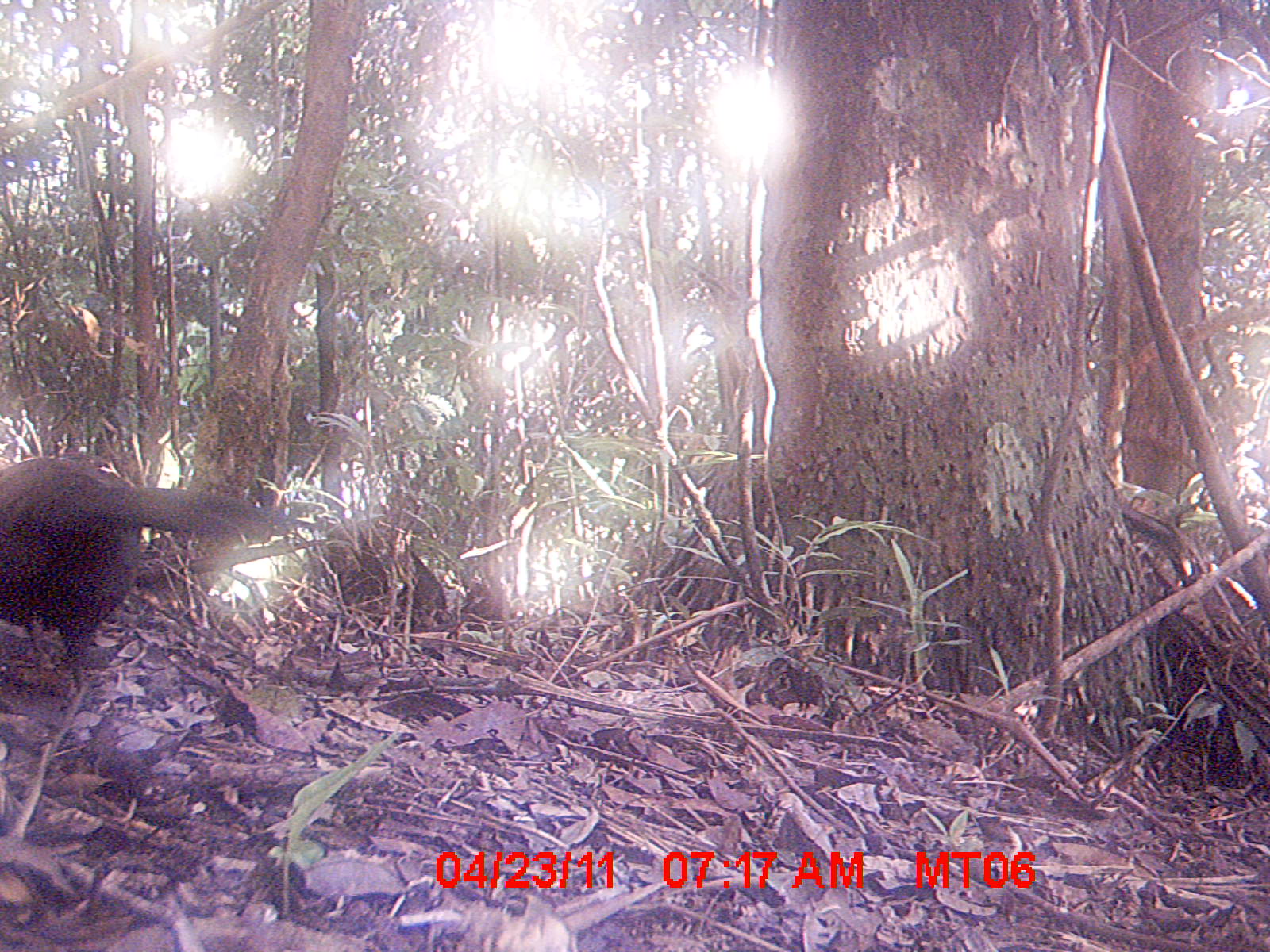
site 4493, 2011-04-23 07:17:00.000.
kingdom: Animalia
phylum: Chordata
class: Aves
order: Cuculiformes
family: Cuculidae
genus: Coua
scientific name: Coua serriana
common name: red-breasted coua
Coua serriana (red-breasted coua), count 1.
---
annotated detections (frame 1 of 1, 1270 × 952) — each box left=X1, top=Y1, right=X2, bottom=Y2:
coua serriana: left=0, top=451, right=328, bottom=698